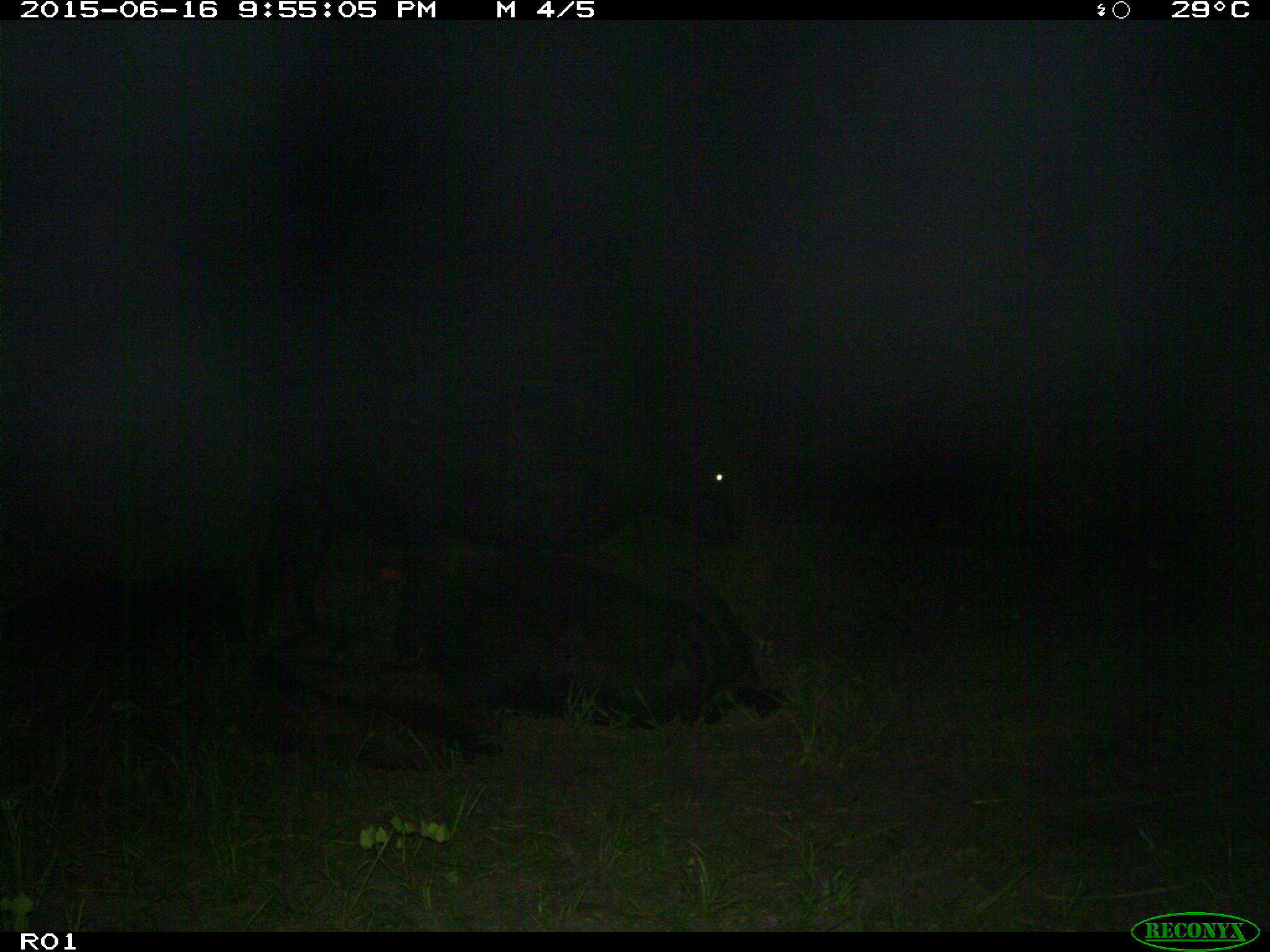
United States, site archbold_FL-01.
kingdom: Animalia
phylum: Chordata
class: Mammalia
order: Artiodactyla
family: Bovidae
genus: Bos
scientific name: Bos taurus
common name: domestic cow